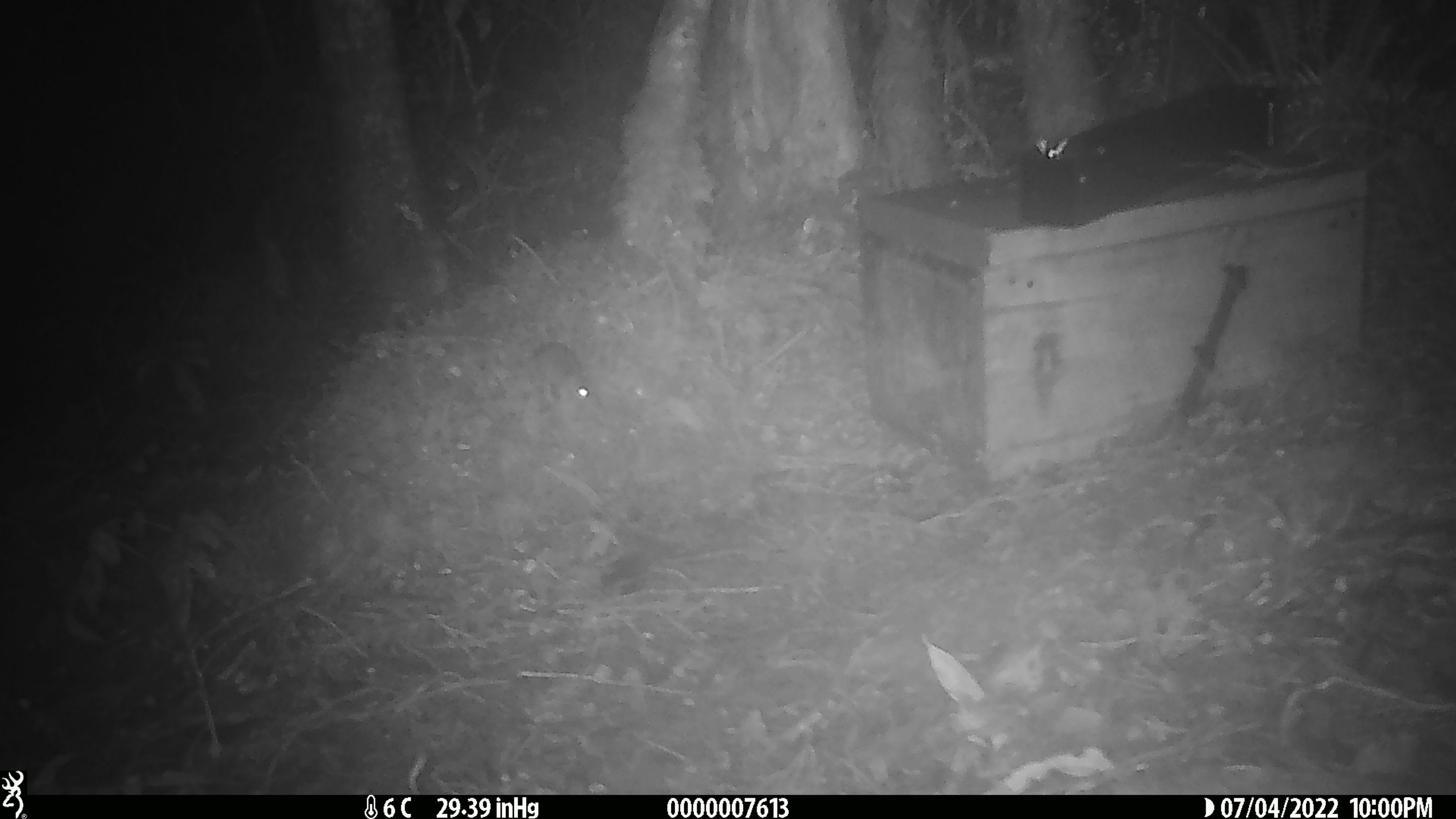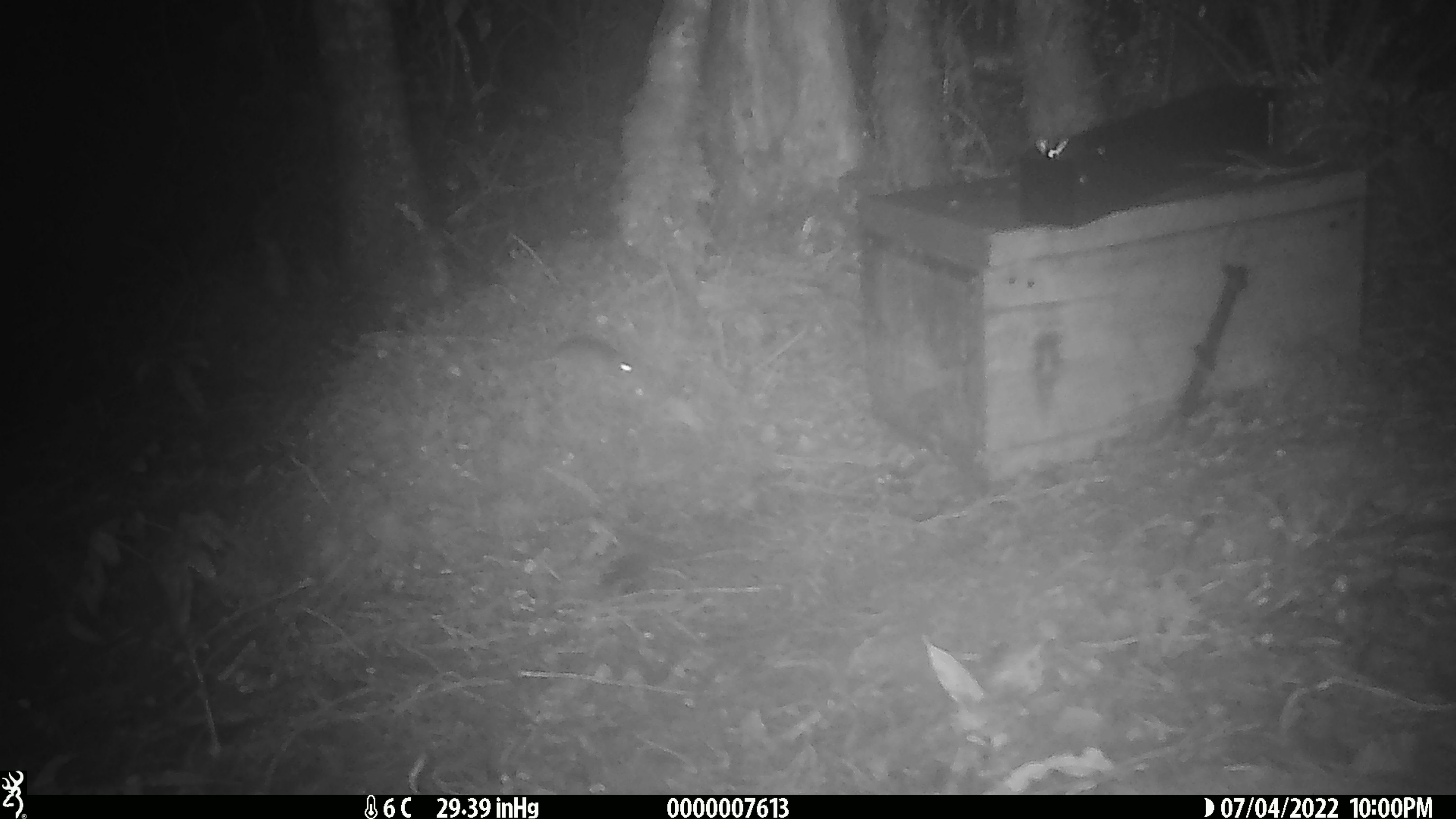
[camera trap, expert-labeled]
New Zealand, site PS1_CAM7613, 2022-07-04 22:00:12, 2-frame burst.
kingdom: Animalia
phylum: Chordata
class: Mammalia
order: Rodentia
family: Muridae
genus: Mus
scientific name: Mus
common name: mouse